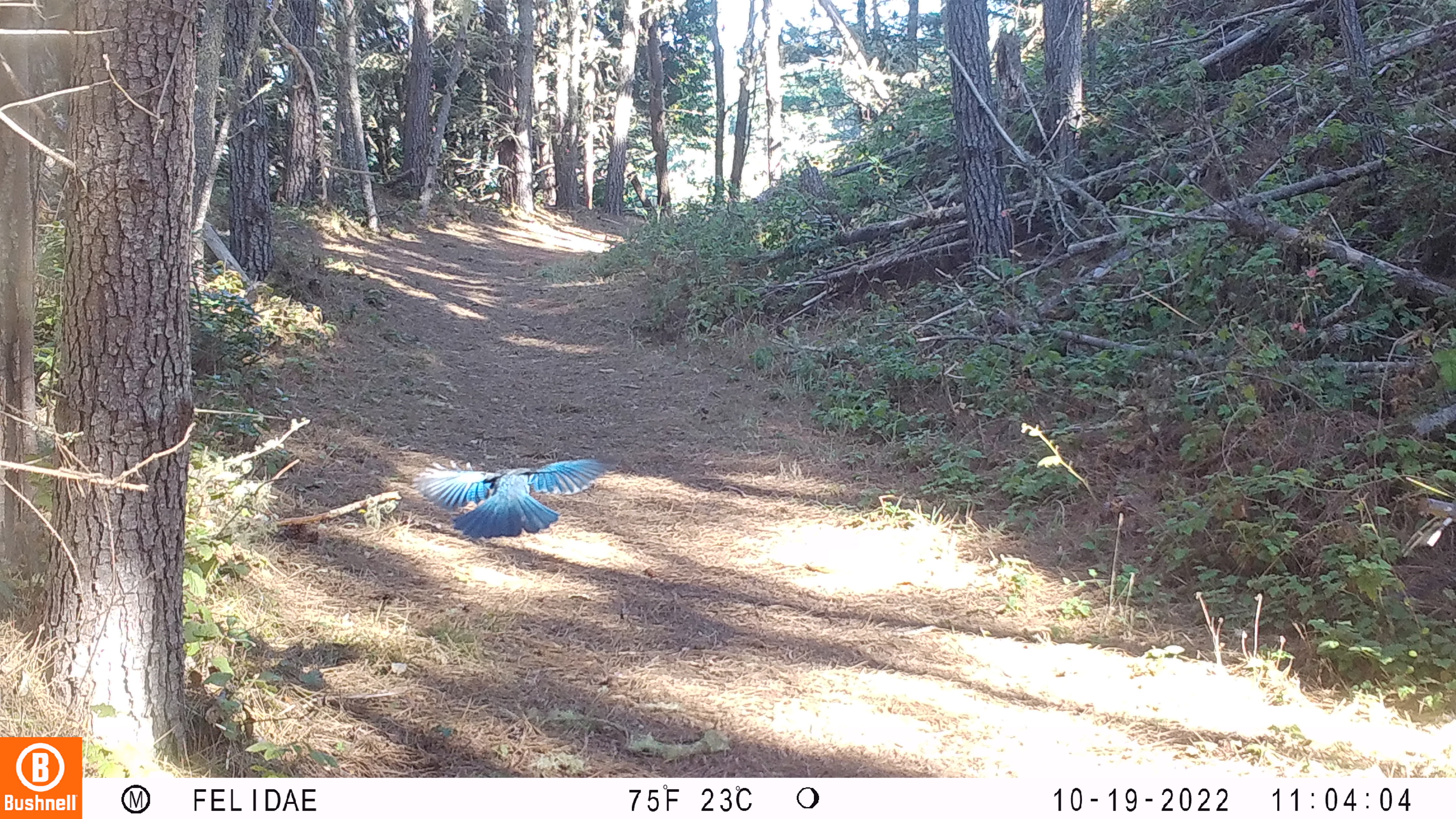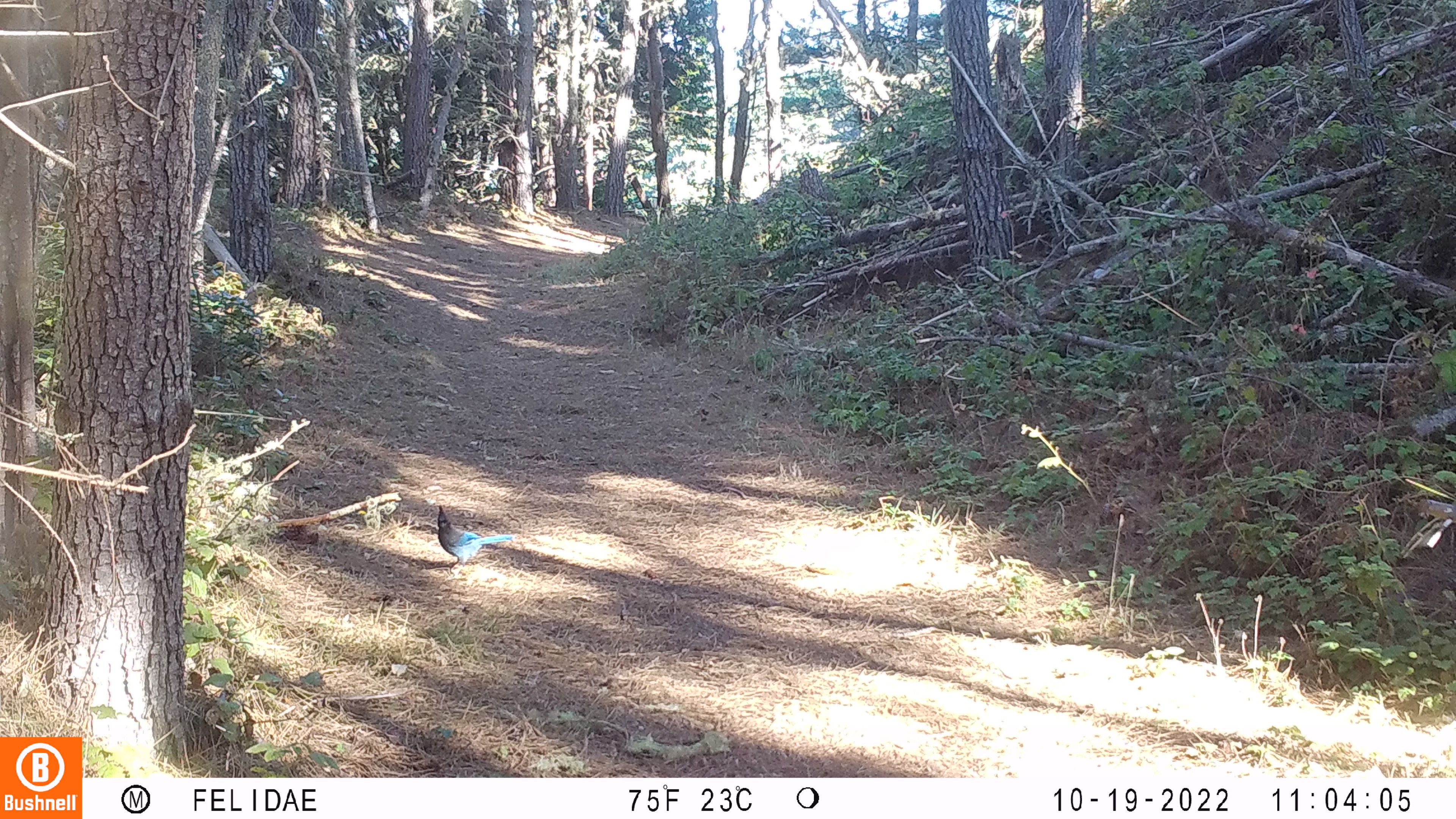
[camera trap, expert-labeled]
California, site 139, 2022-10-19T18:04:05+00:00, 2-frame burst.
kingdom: Animalia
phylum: Chordata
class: Aves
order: Passeriformes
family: Corvidae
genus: Cyanocitta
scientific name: Cyanocitta stelleri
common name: steller's jay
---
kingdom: Animalia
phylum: Chordata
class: Aves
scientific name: Aves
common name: bird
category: unknown bird